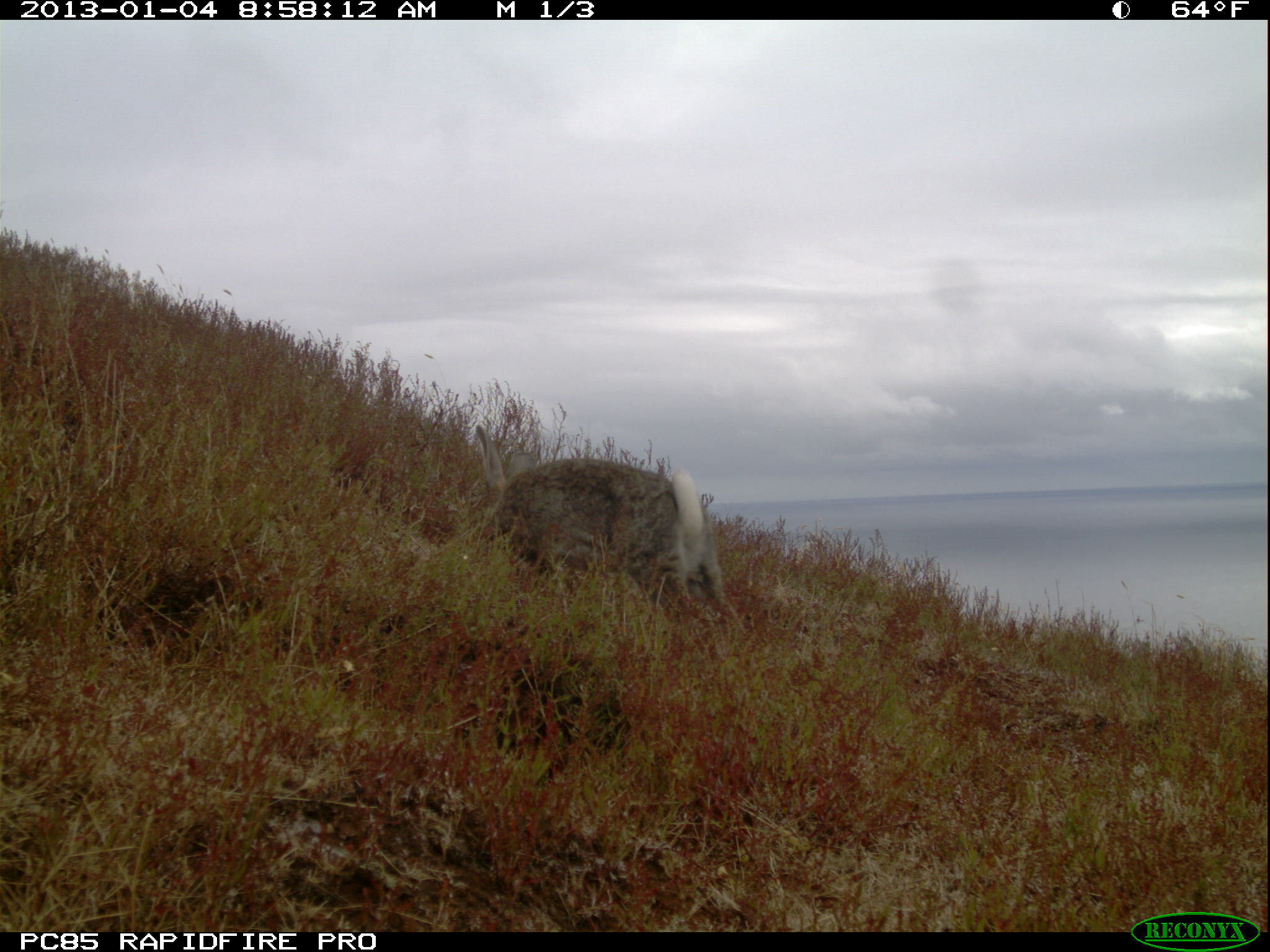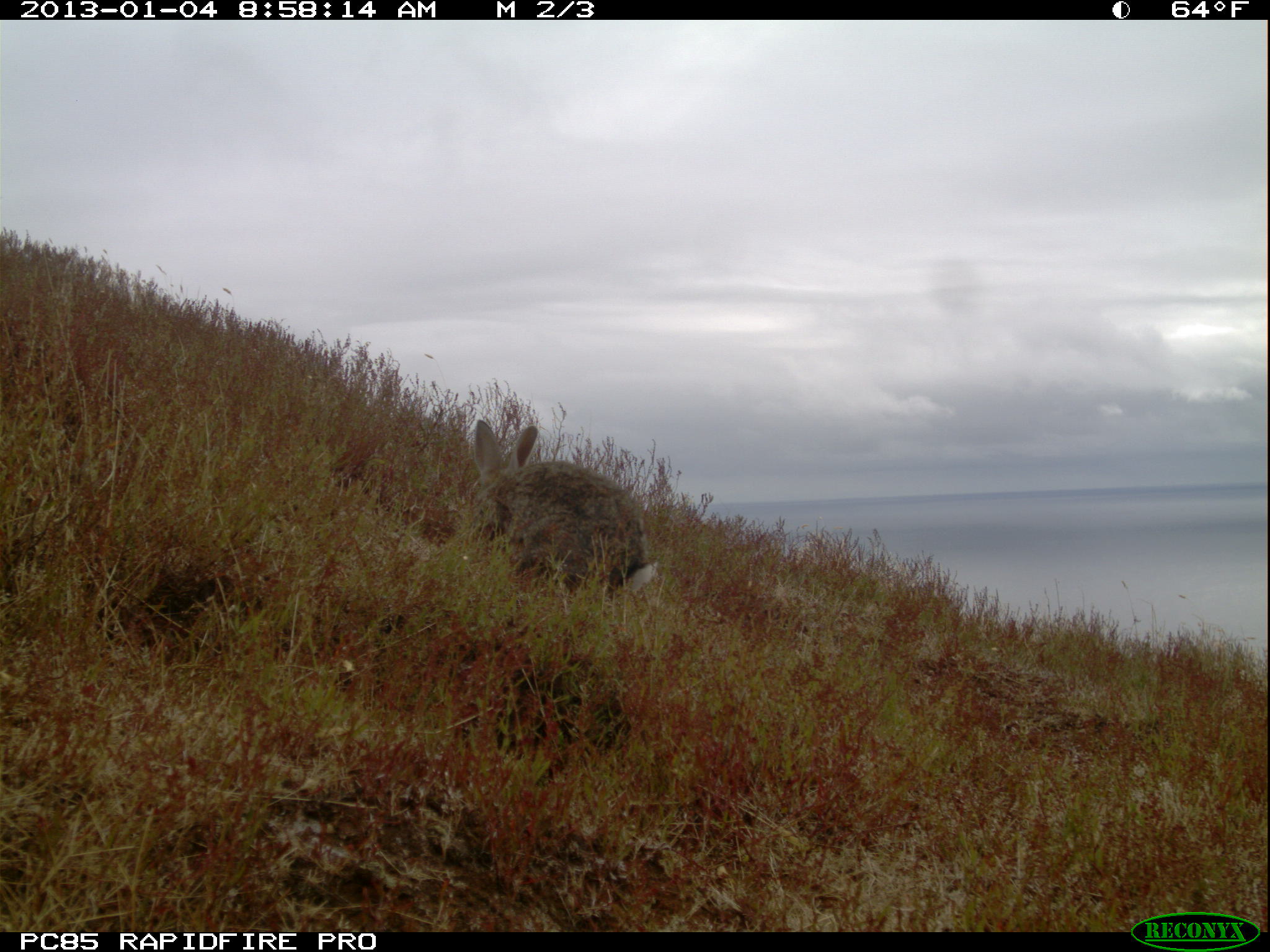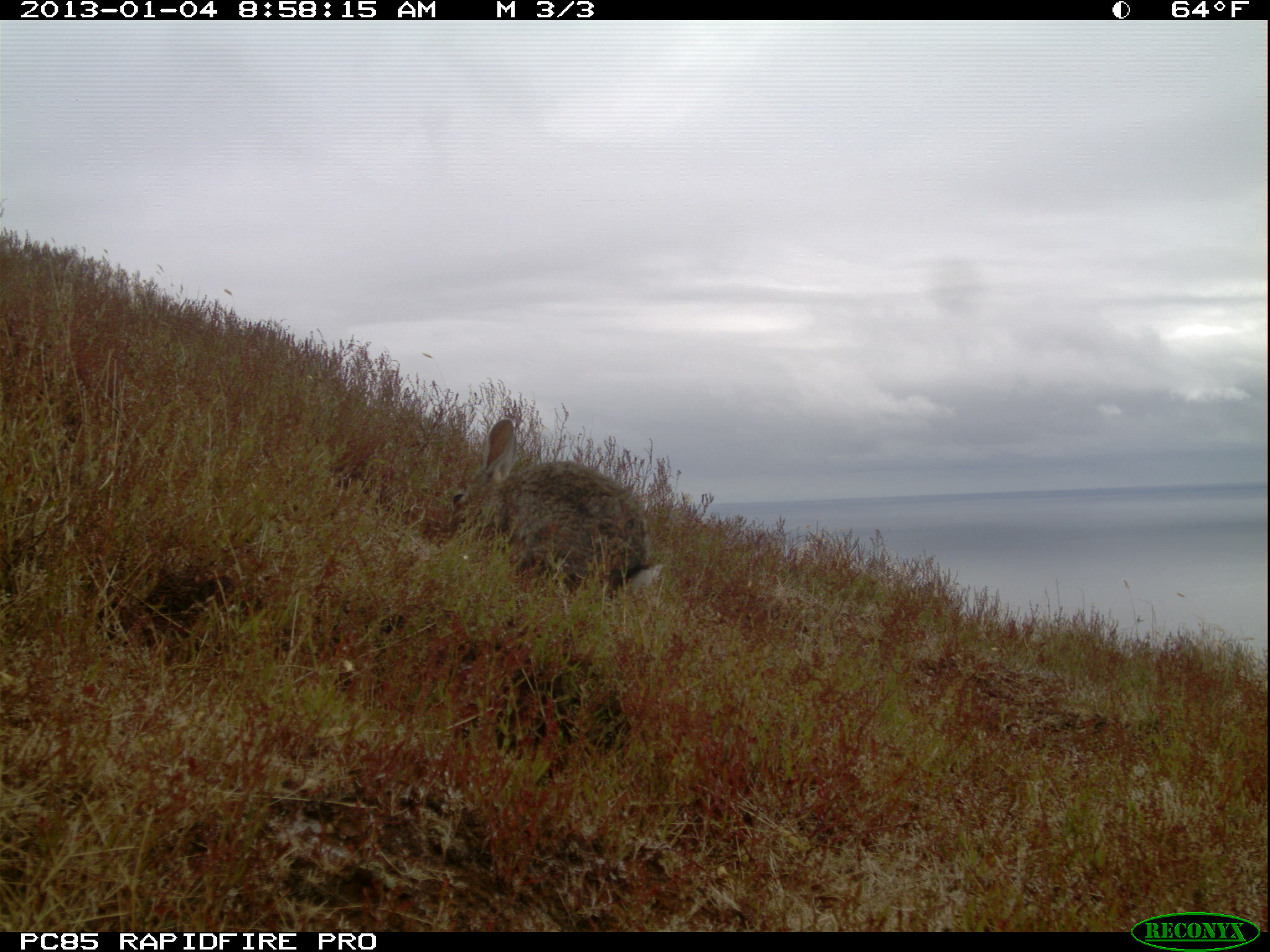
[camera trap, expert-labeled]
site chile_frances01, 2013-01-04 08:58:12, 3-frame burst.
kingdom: Animalia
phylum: Chordata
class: Mammalia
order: Lagomorpha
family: Leporidae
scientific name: Leporidae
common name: rabbits and hares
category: rabbit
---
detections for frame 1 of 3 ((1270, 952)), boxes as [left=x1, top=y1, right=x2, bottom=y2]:
rabbit: [left=468, top=426, right=737, bottom=638]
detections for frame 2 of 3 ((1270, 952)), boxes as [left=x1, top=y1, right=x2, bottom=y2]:
rabbit: [left=463, top=415, right=657, bottom=607]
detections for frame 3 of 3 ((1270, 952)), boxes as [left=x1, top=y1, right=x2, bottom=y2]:
rabbit: [left=443, top=418, right=662, bottom=612]